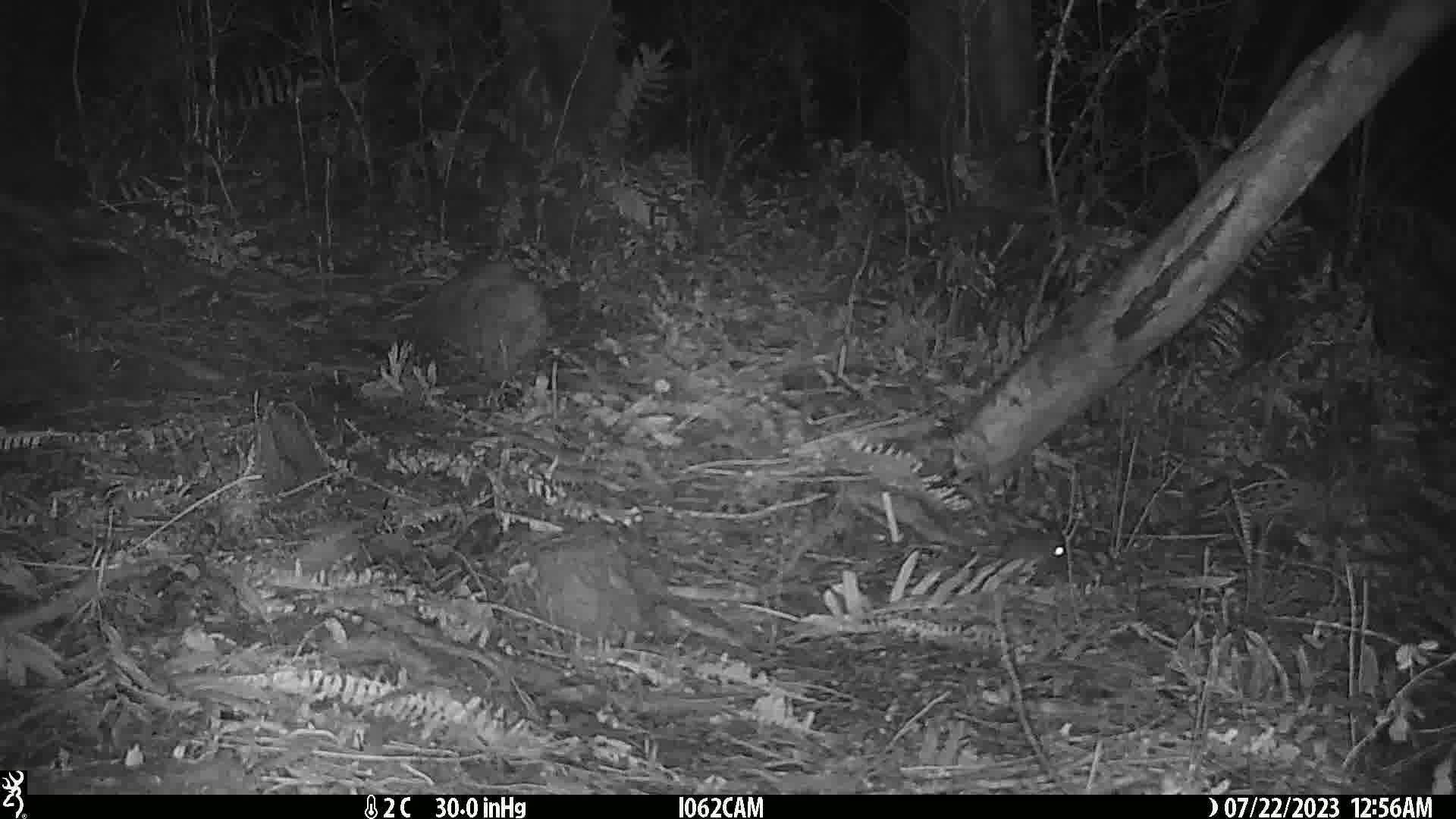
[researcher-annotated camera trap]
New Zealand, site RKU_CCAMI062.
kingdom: Animalia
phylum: Chordata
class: Mammalia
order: Rodentia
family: Muridae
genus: Rattus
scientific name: Rattus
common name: rat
Rat (Rattus).